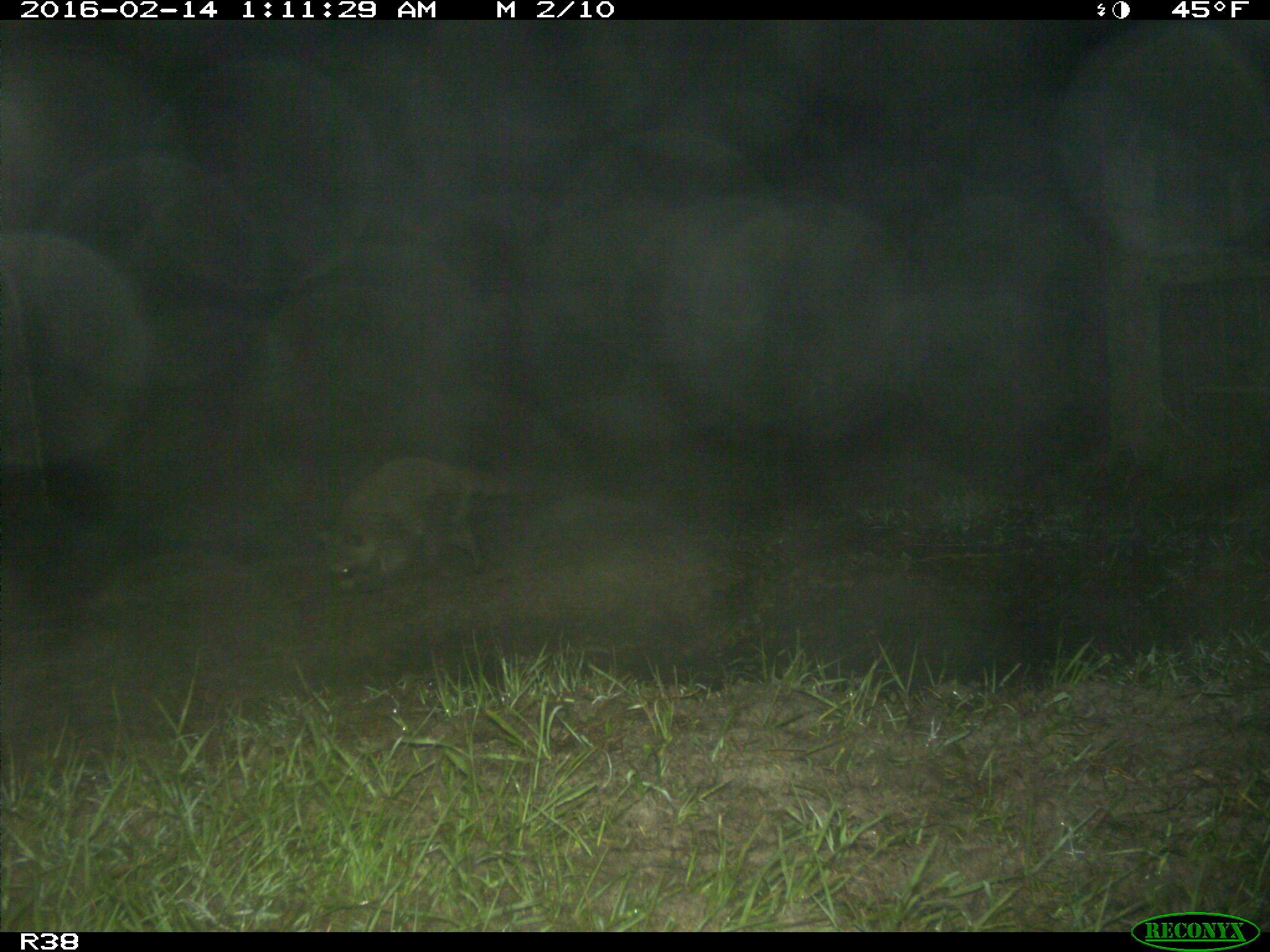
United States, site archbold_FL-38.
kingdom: Animalia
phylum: Chordata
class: Mammalia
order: Carnivora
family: Procyonidae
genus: Procyon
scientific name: Procyon lotor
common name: common raccoon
Procyon lotor (common raccoon).